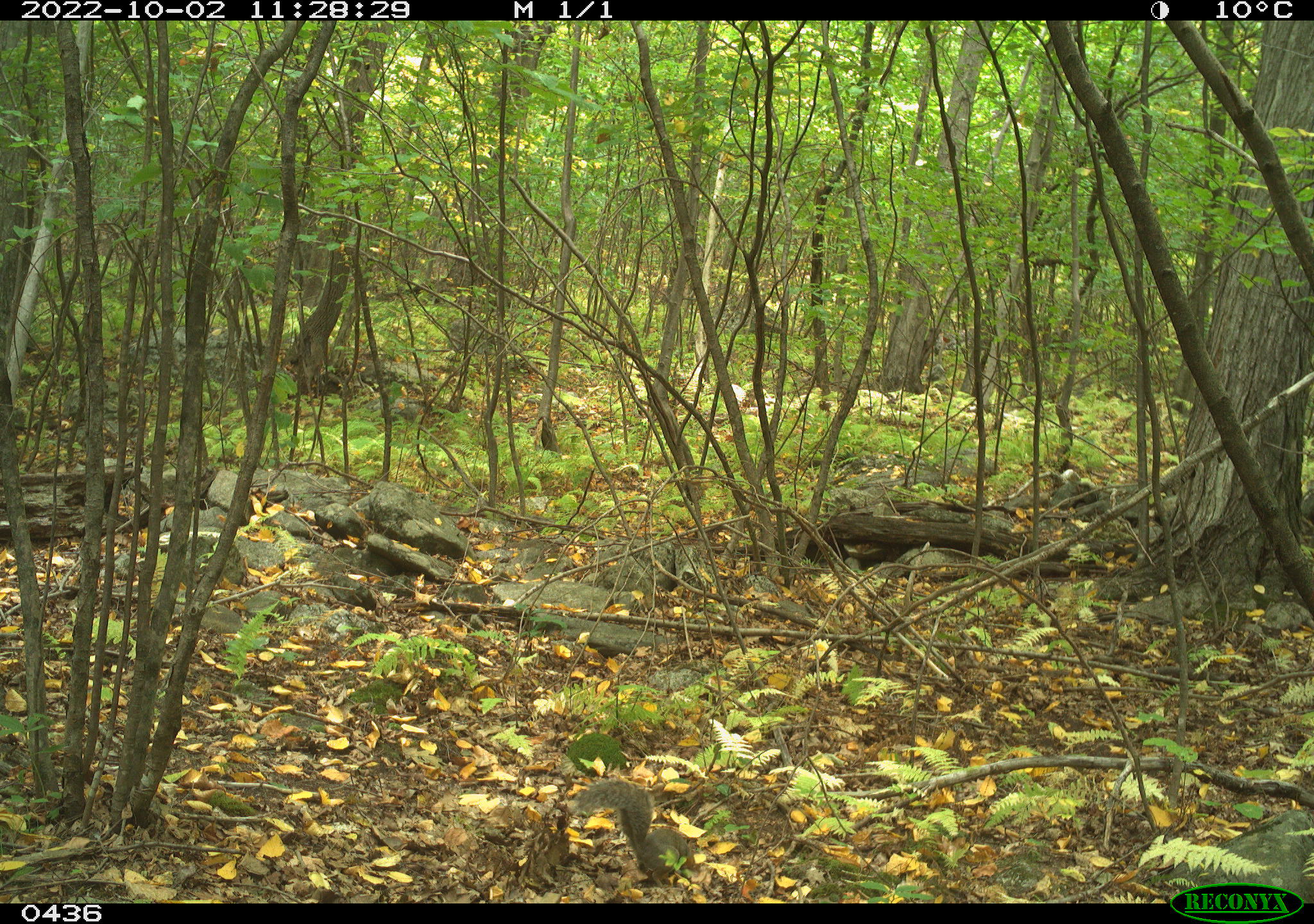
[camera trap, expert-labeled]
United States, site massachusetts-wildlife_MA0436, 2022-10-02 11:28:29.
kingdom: Animalia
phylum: Chordata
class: Mammalia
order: Rodentia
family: Sciuridae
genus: Sciurus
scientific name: Sciurus carolinensis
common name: gray squirrel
Gray squirrel (Sciurus carolinensis).